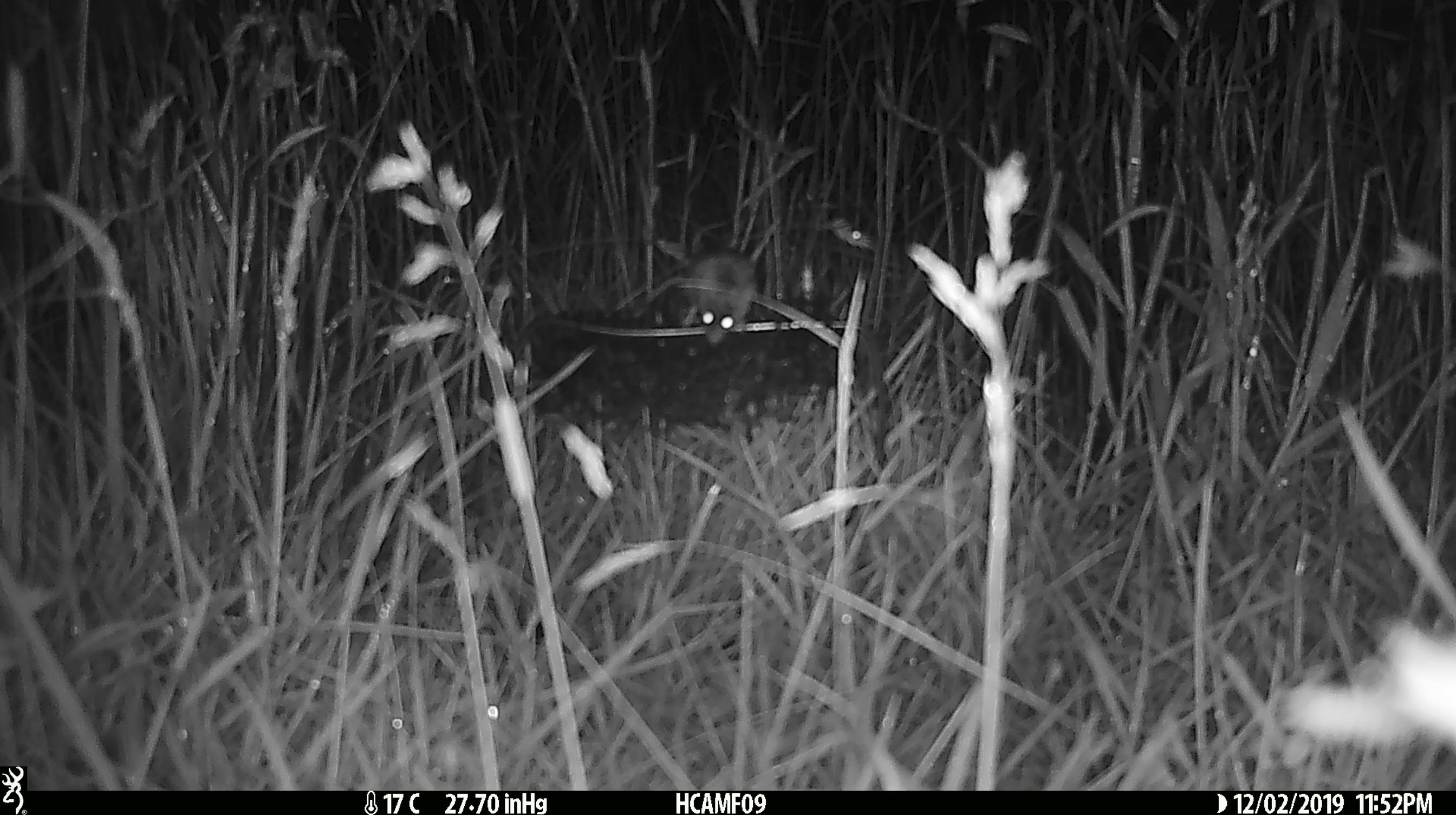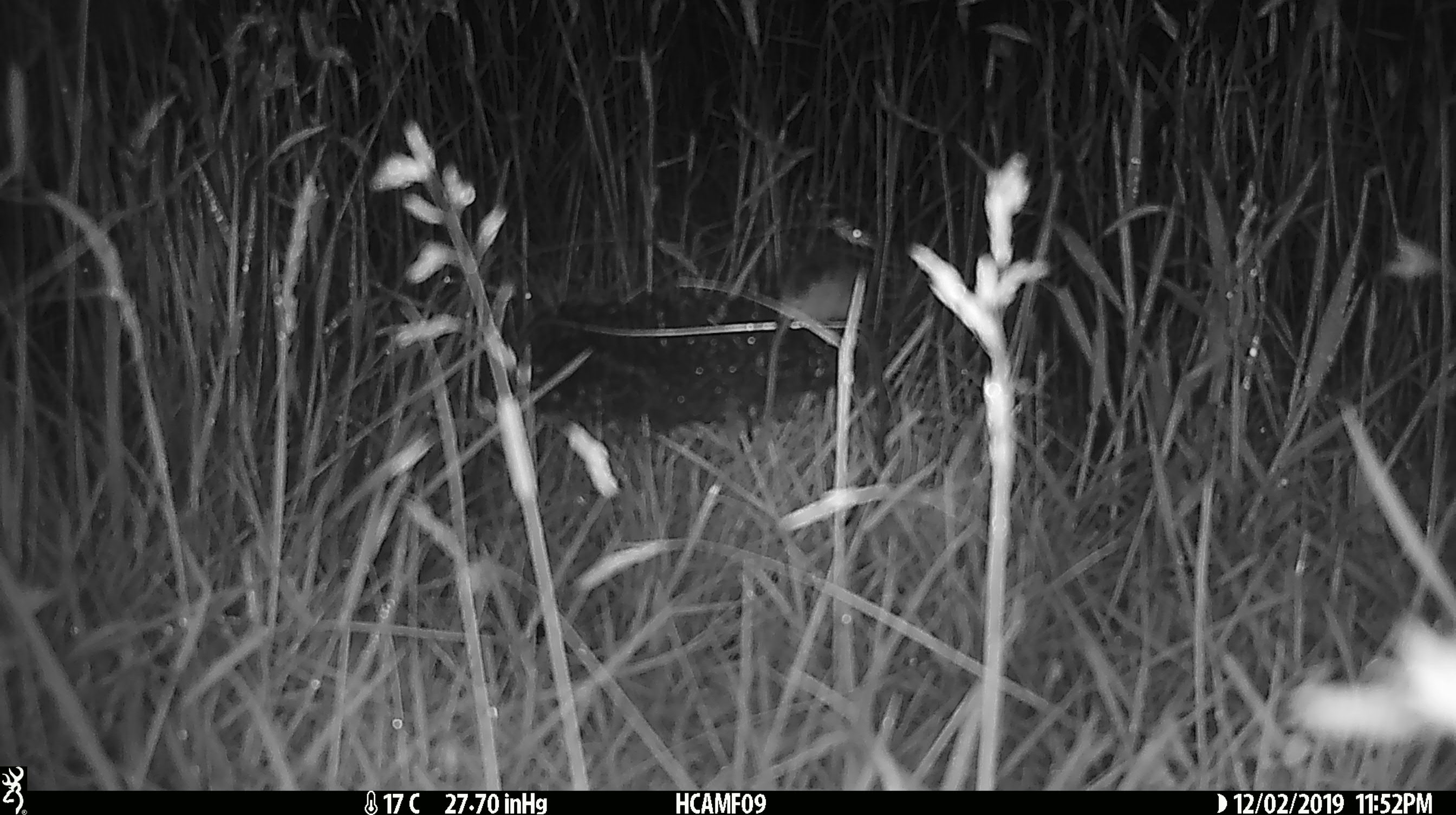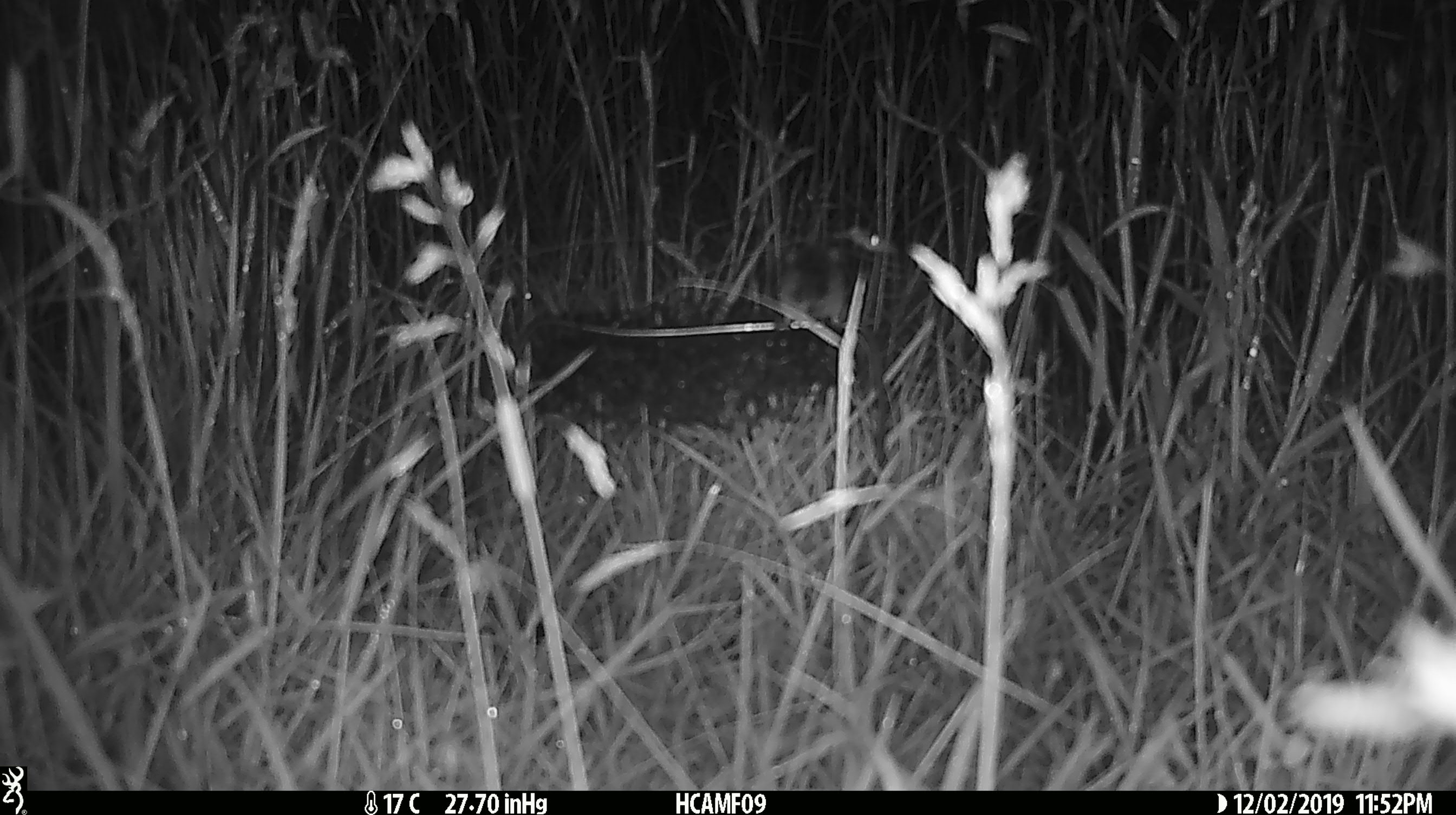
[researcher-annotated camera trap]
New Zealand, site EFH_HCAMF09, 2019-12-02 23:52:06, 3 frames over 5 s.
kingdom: Animalia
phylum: Chordata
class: Mammalia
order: Rodentia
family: Muridae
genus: Mus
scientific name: Mus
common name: mouse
Mouse (Mus).